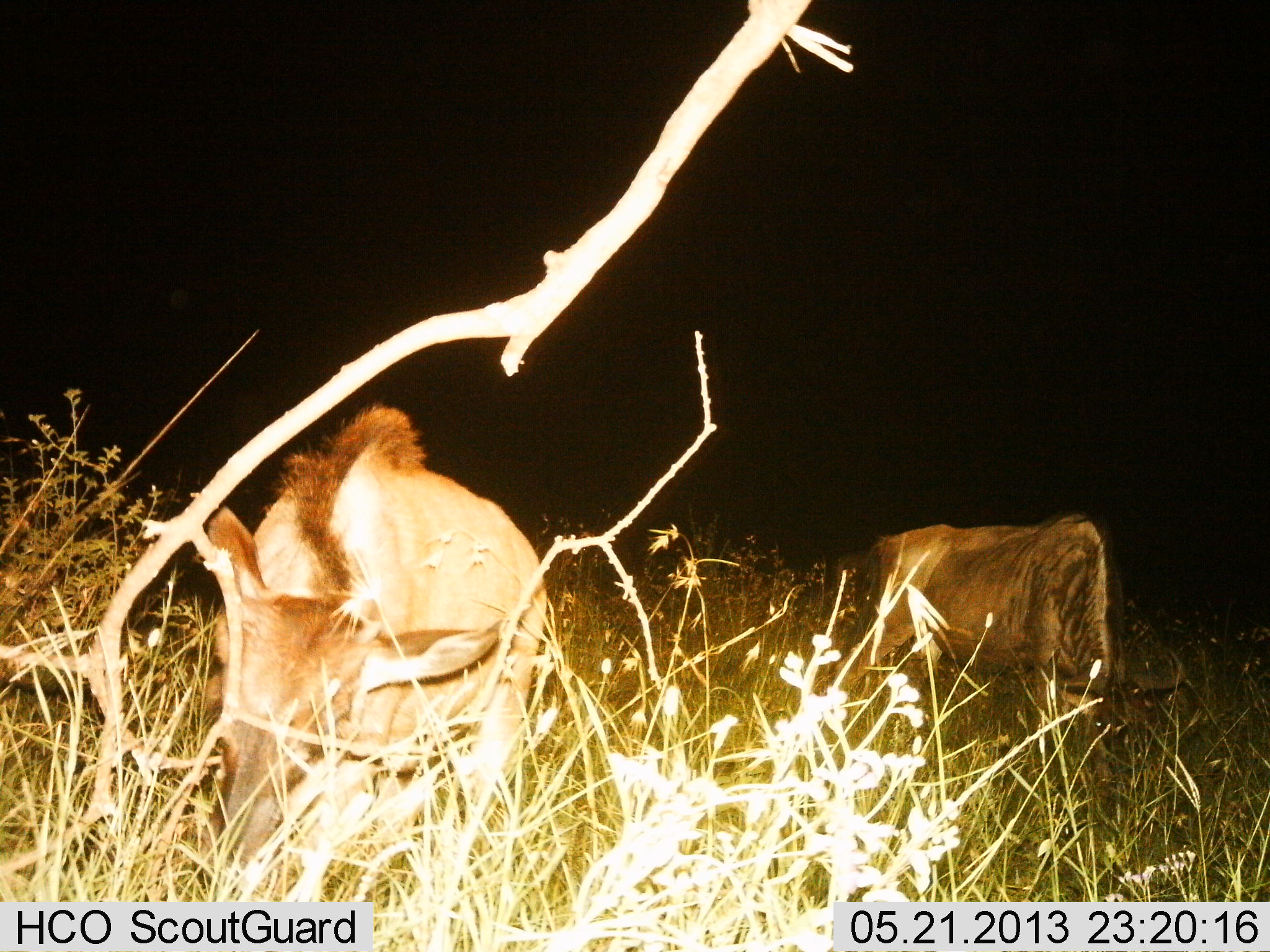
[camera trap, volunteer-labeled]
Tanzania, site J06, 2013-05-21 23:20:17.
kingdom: Animalia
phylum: Chordata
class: Mammalia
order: Artiodactyla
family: Bovidae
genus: Connochaetes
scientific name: Connochaetes taurinus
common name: blue wildebeest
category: wildebeest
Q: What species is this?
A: Wildebeest (blue wildebeest) (Connochaetes taurinus).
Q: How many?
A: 2.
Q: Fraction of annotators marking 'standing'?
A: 40%.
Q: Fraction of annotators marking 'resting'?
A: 0%.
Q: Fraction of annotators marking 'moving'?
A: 0%.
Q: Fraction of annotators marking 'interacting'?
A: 0%.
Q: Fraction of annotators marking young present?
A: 13%.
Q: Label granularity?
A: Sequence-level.